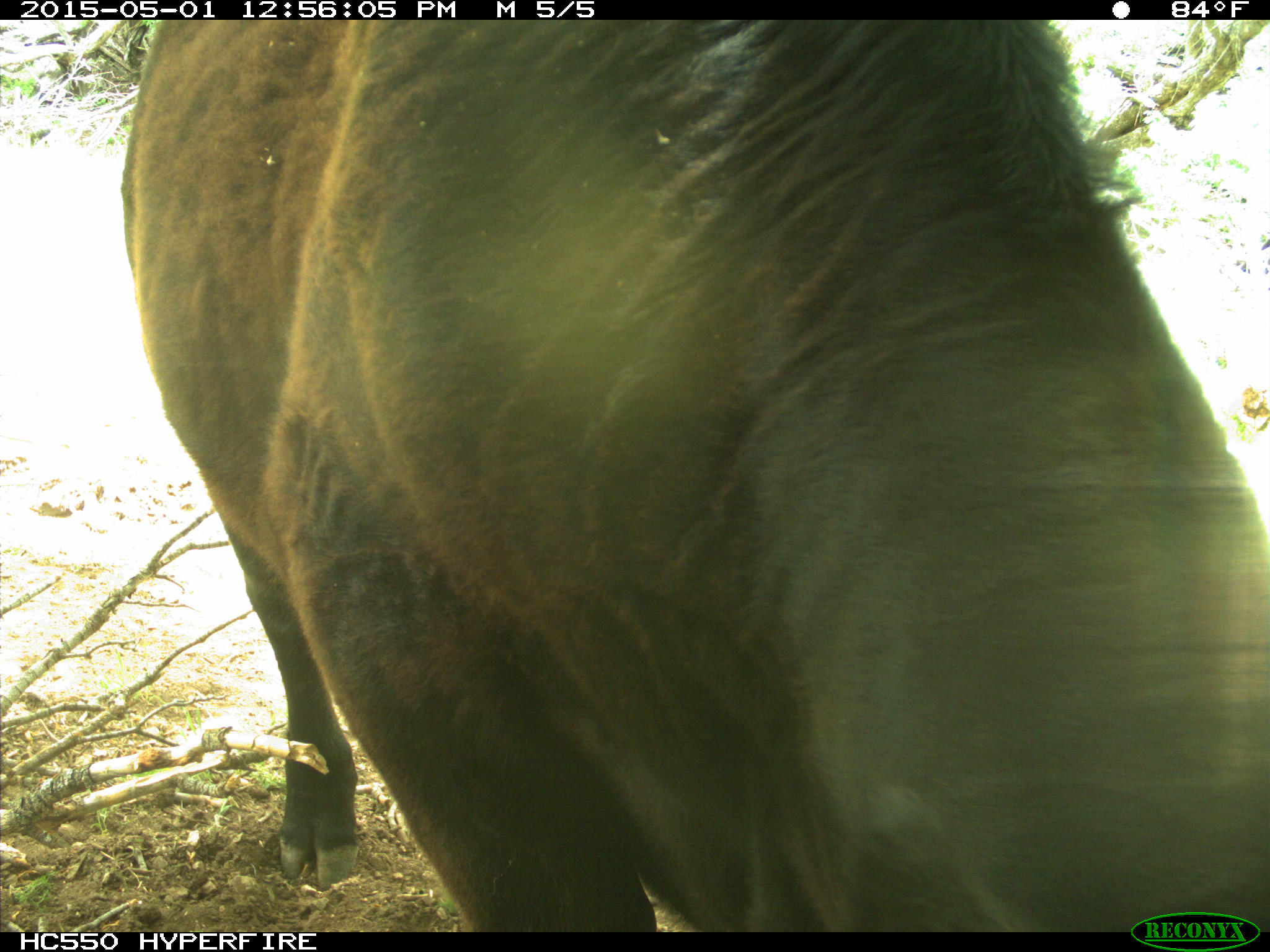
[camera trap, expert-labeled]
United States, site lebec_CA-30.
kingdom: Animalia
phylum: Chordata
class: Mammalia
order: Artiodactyla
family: Bovidae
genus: Bos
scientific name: Bos taurus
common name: domestic cow